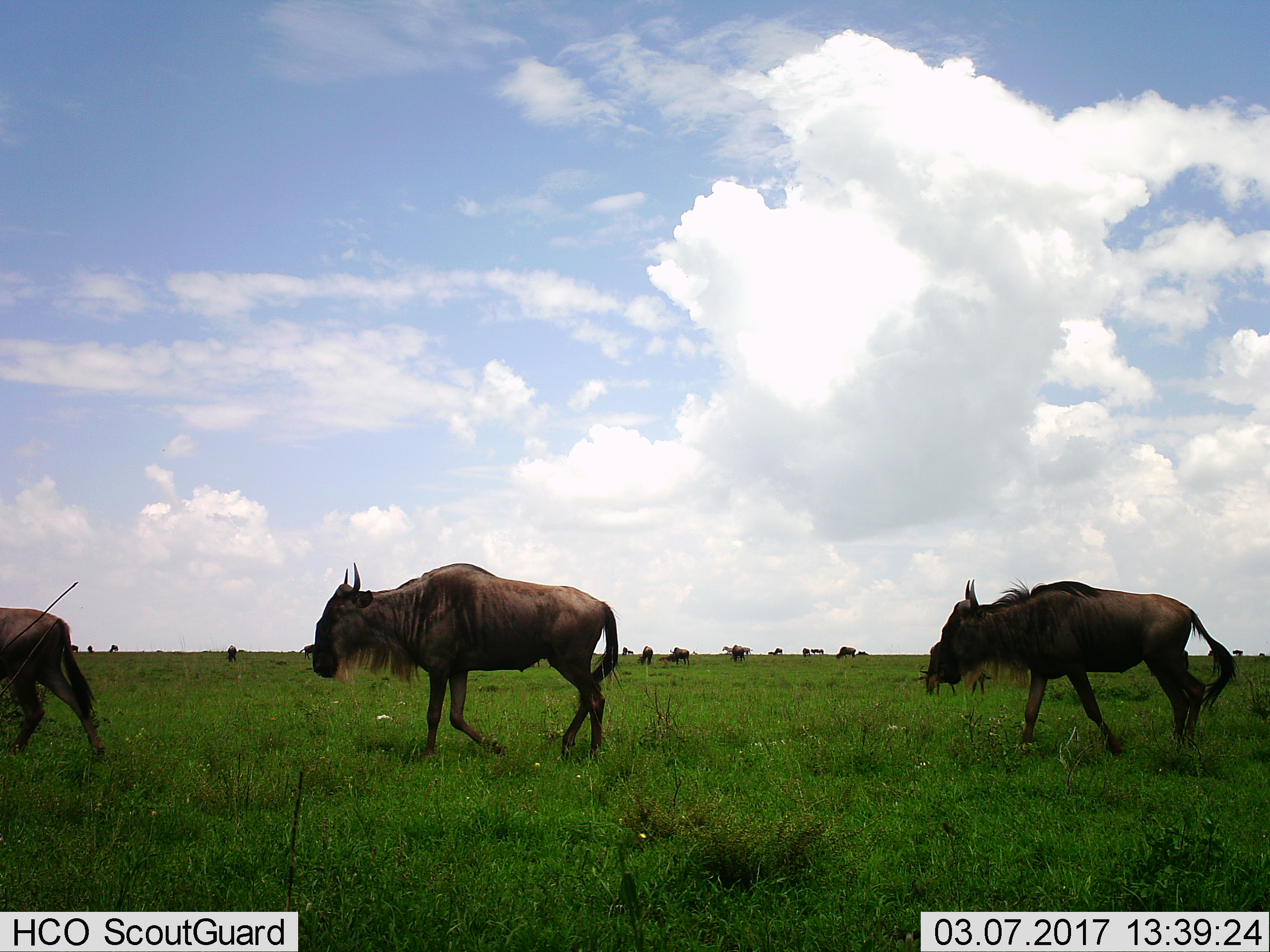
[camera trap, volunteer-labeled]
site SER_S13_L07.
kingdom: Animalia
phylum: Chordata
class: Mammalia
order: Artiodactyla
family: Bovidae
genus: Connochaetes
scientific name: Connochaetes taurinus taurinus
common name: blue wildebeest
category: wildebeestblue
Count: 11-50.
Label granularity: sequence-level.